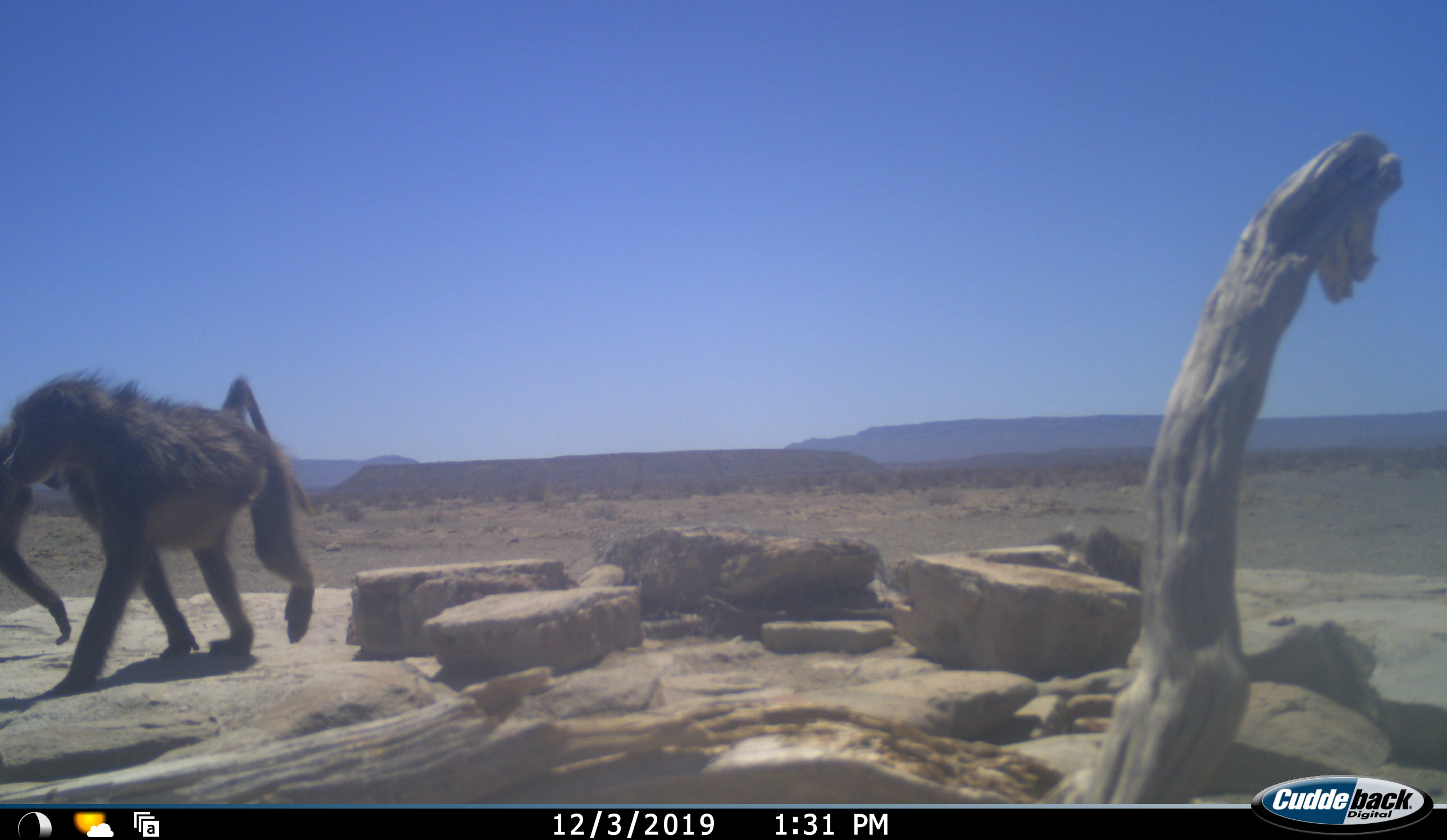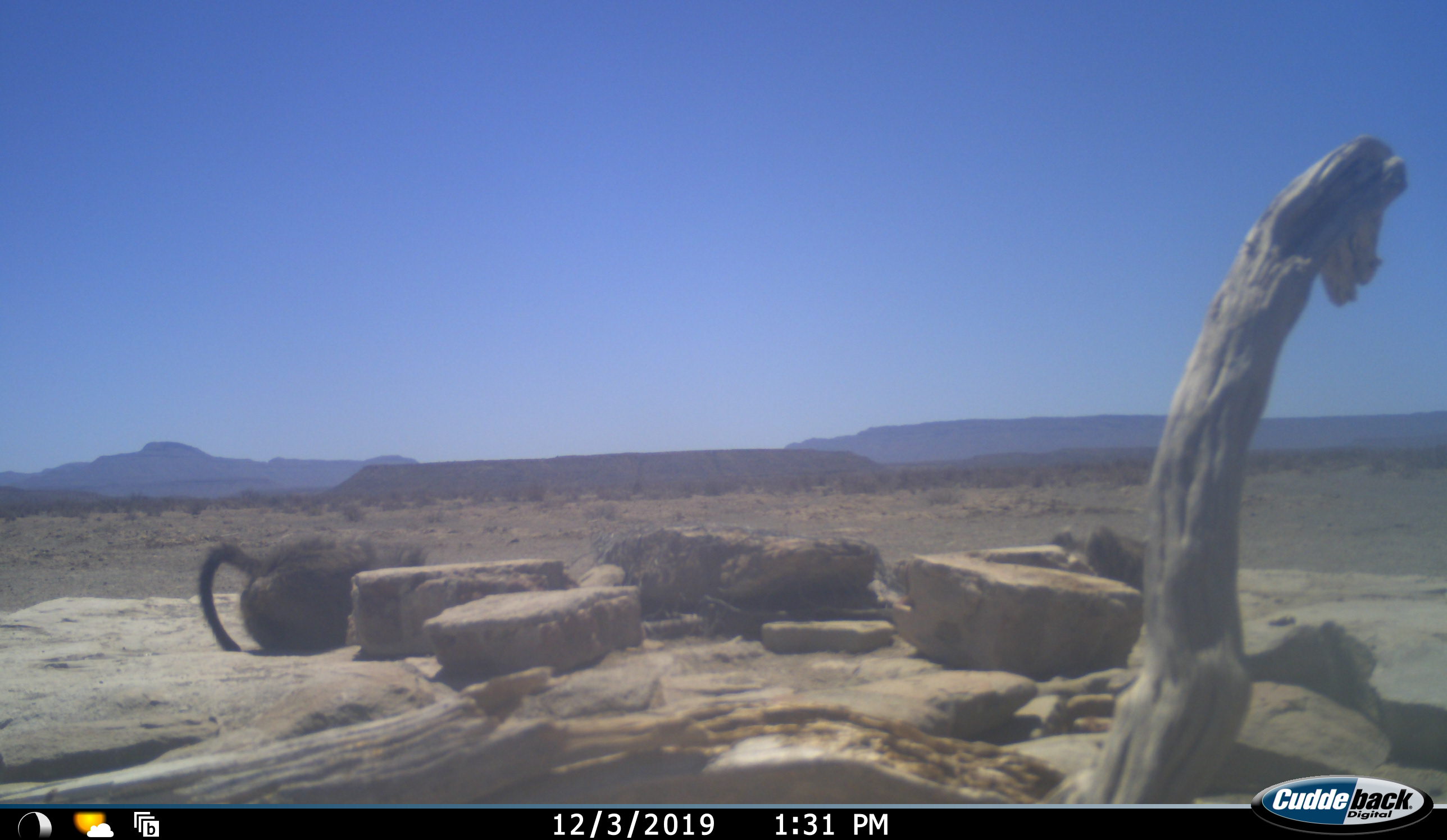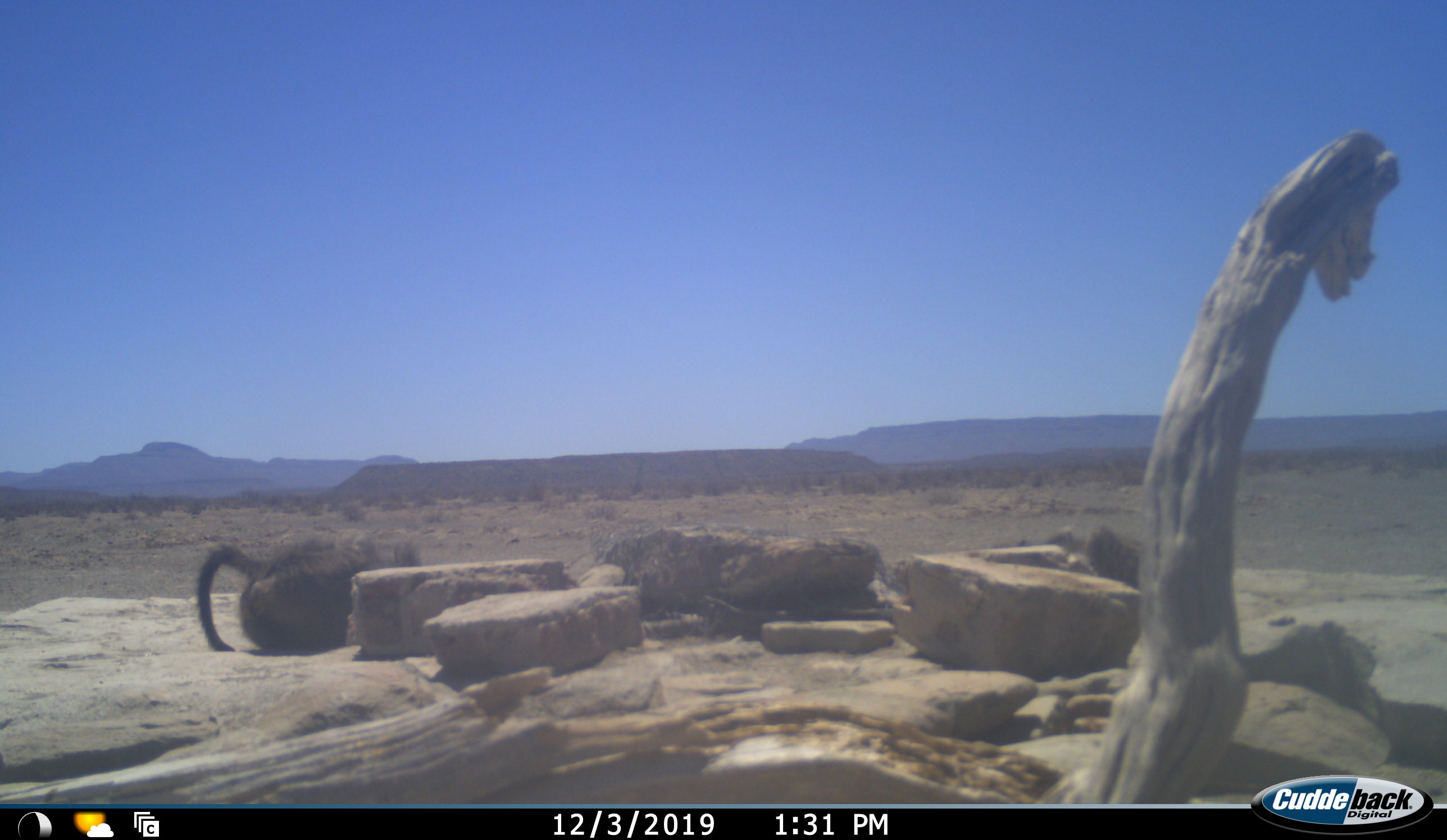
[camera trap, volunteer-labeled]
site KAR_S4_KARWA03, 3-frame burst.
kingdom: Animalia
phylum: Chordata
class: Mammalia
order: Primates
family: Cercopithecidae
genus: Papio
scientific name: Papio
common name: baboon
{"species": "baboon (Papio)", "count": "3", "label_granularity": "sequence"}